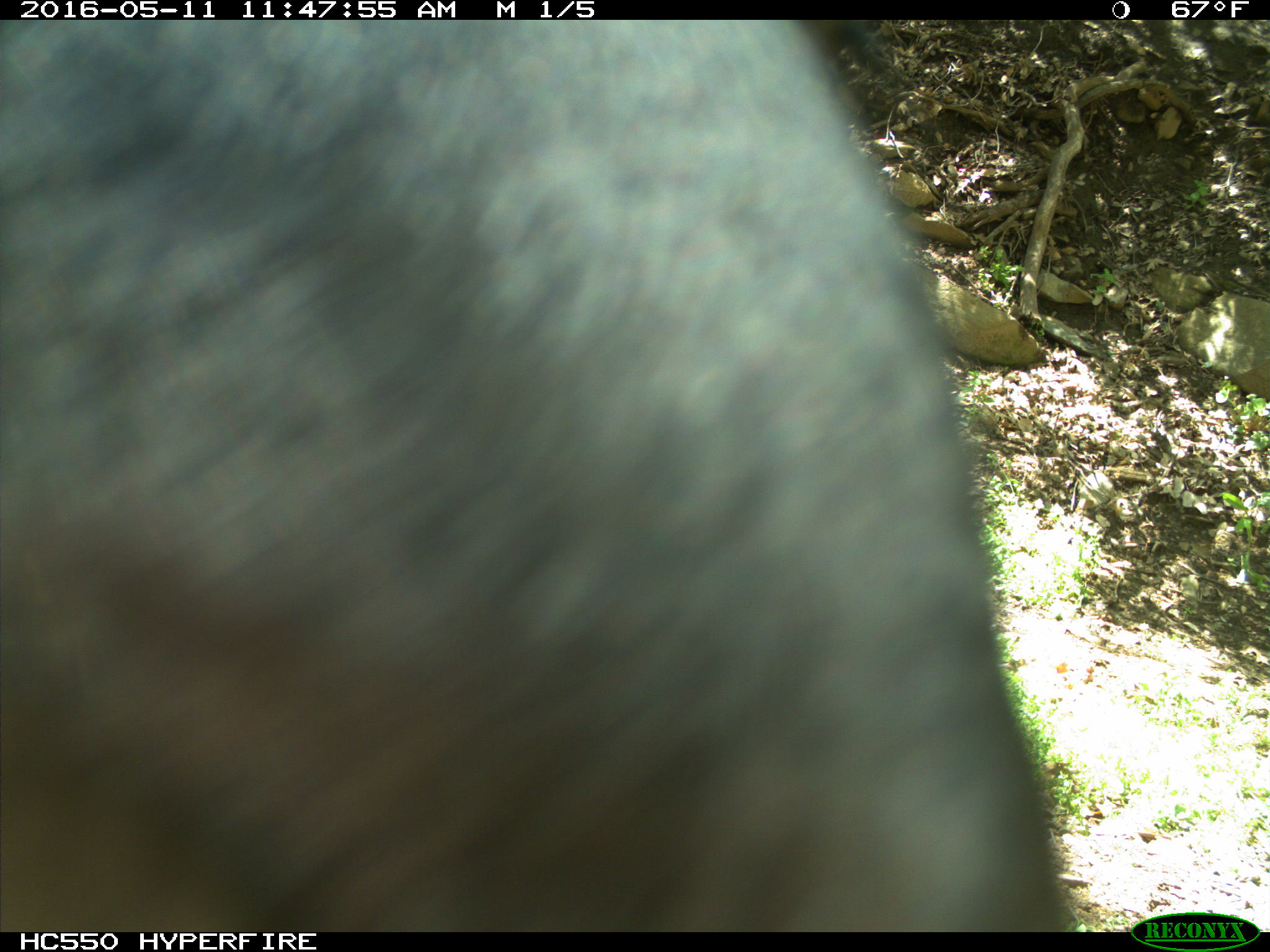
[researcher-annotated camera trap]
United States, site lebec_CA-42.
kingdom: Animalia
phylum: Chordata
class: Mammalia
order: Artiodactyla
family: Bovidae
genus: Bos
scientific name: Bos taurus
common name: domestic cow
Bos taurus (domestic cow).